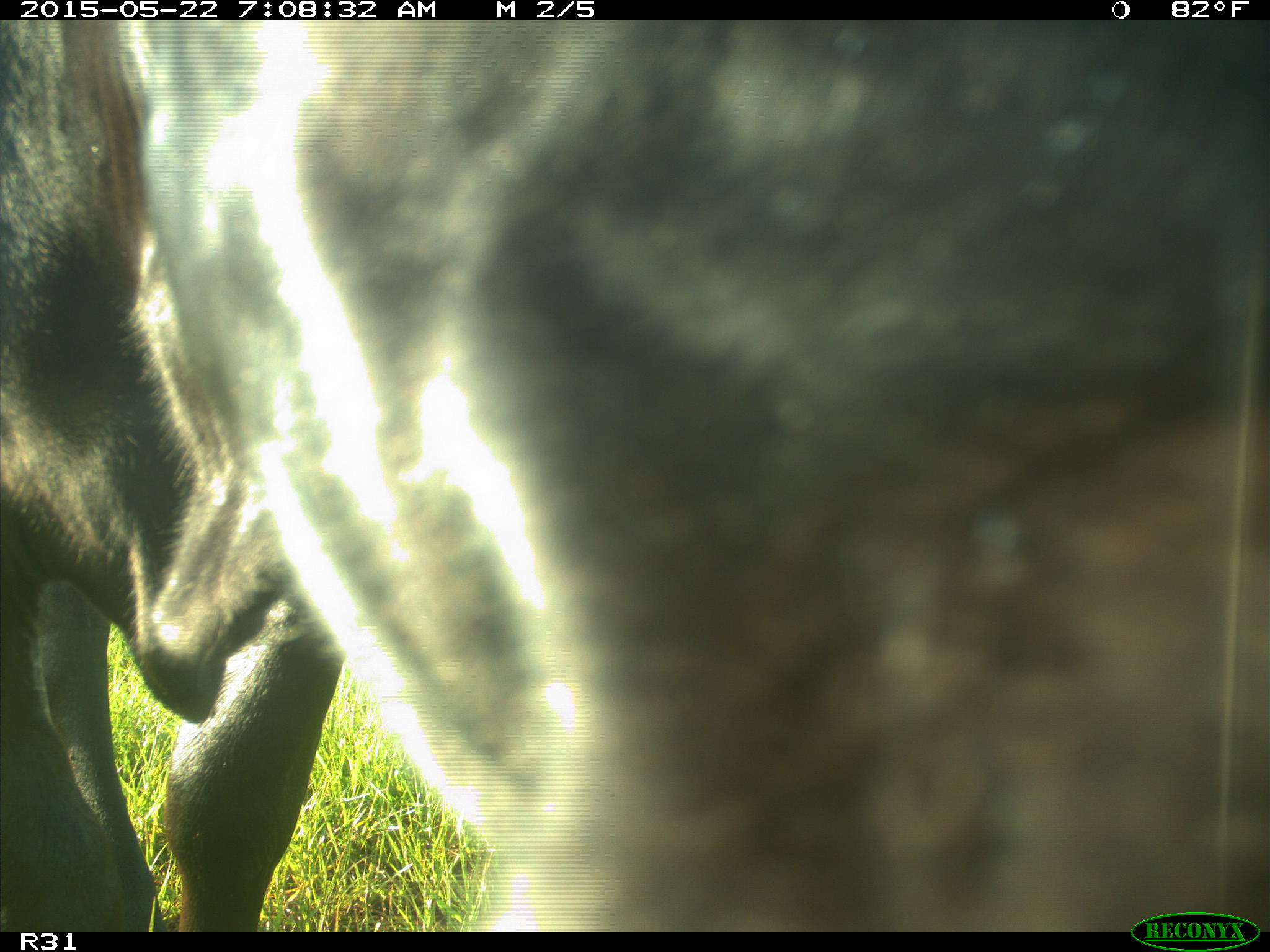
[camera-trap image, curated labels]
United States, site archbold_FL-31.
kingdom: Animalia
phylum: Chordata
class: Mammalia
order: Artiodactyla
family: Bovidae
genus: Bos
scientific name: Bos taurus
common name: domestic cow